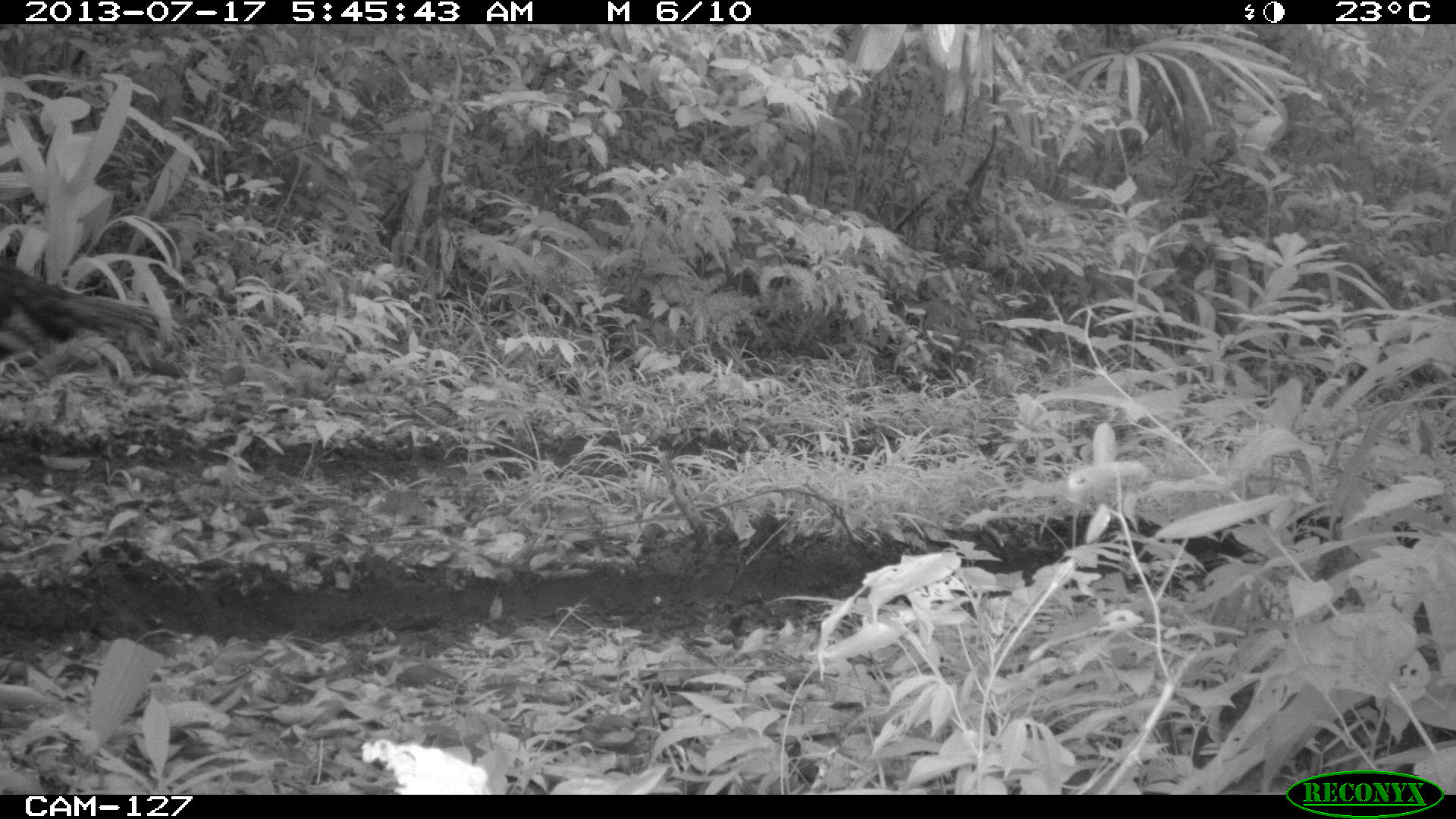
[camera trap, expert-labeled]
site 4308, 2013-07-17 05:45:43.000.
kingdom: Animalia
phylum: Chordata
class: Aves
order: Galliformes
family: Phasianidae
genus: Meleagris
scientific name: Meleagris ocellata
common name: ocellated turkey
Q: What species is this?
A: Meleagris ocellata (ocellated turkey).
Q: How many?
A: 1.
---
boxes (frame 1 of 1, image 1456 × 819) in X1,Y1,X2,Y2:
meleagris ocellata: 0,258,161,362